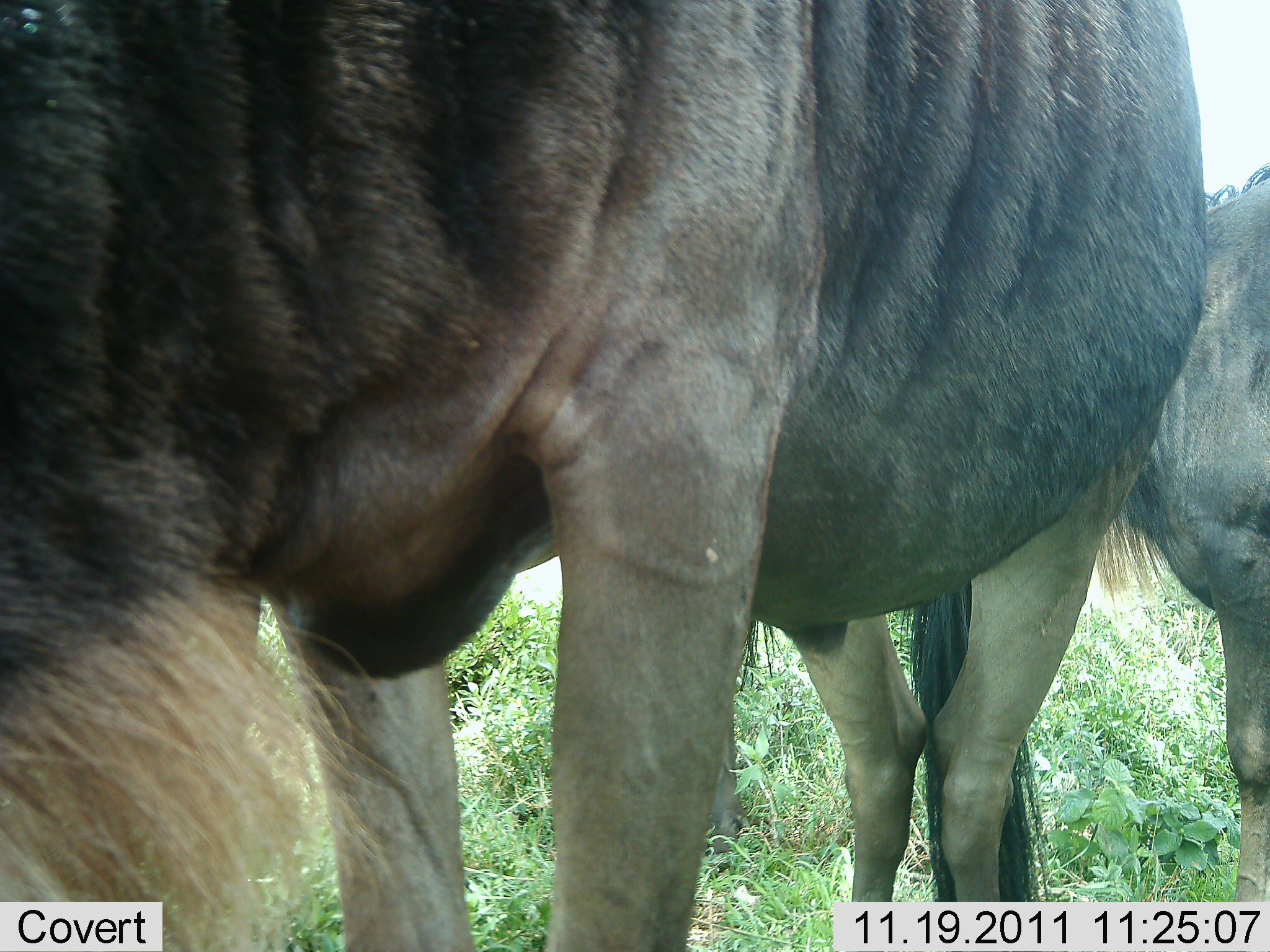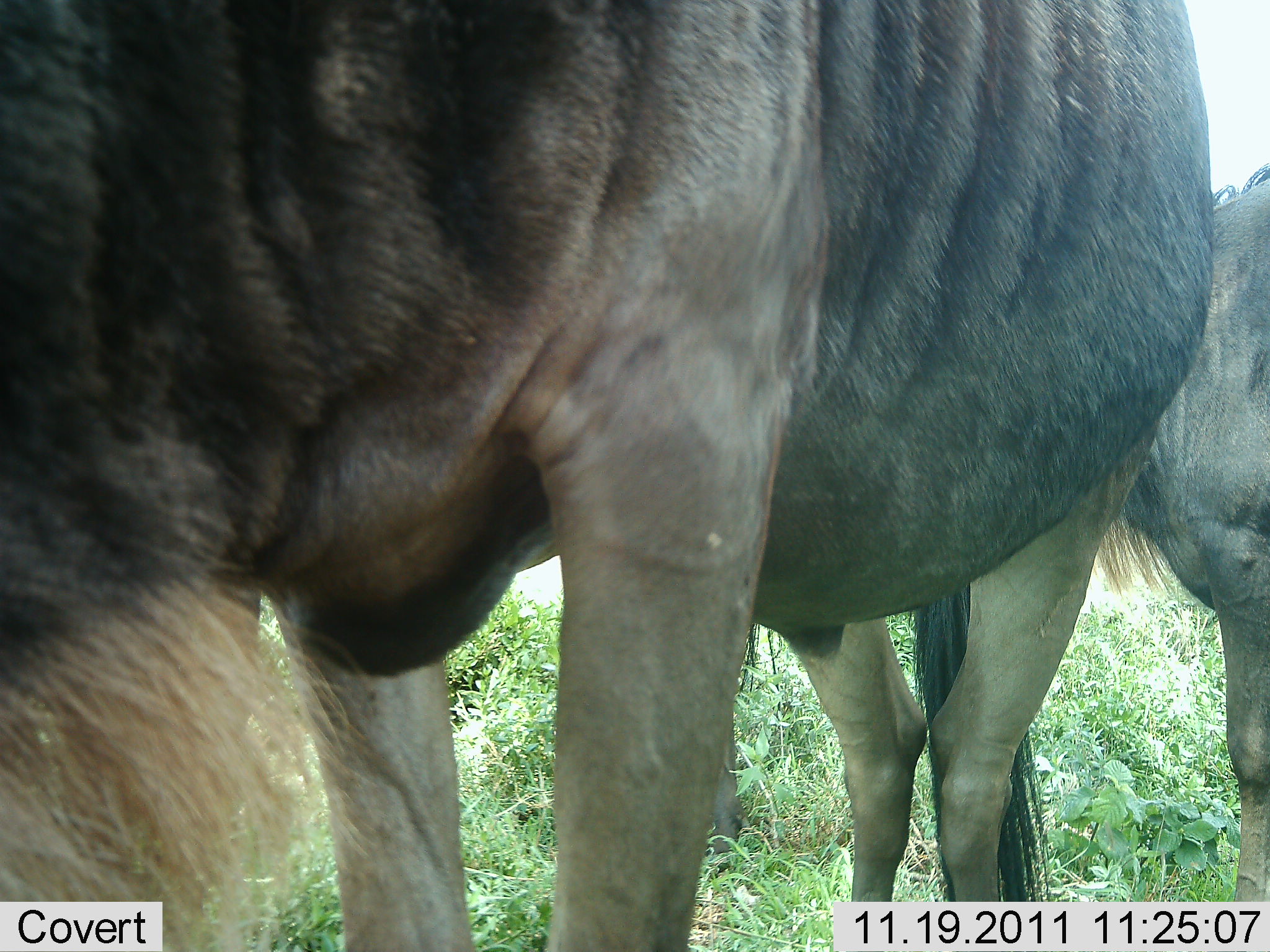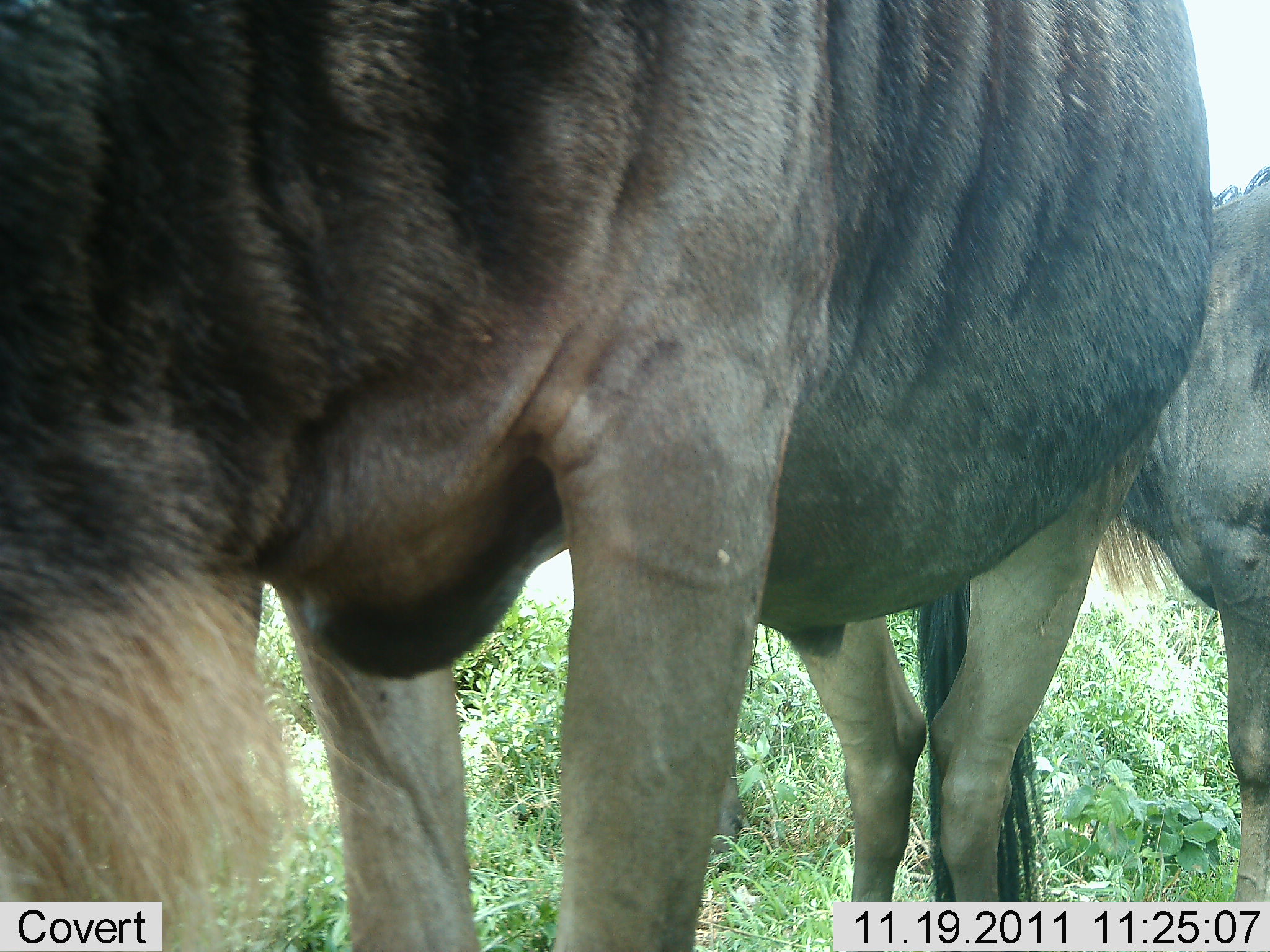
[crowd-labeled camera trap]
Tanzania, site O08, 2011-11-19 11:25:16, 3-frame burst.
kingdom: Animalia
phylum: Chordata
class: Mammalia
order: Artiodactyla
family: Bovidae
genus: Connochaetes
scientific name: Connochaetes taurinus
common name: blue wildebeest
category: wildebeest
Wildebeest (blue wildebeest) (Connochaetes taurinus), count 2. Behavior (volunteer vote fractions): standing 91%, resting 0%, moving 0%, interacting 0%. Young present (vote fraction): 0%. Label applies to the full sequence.